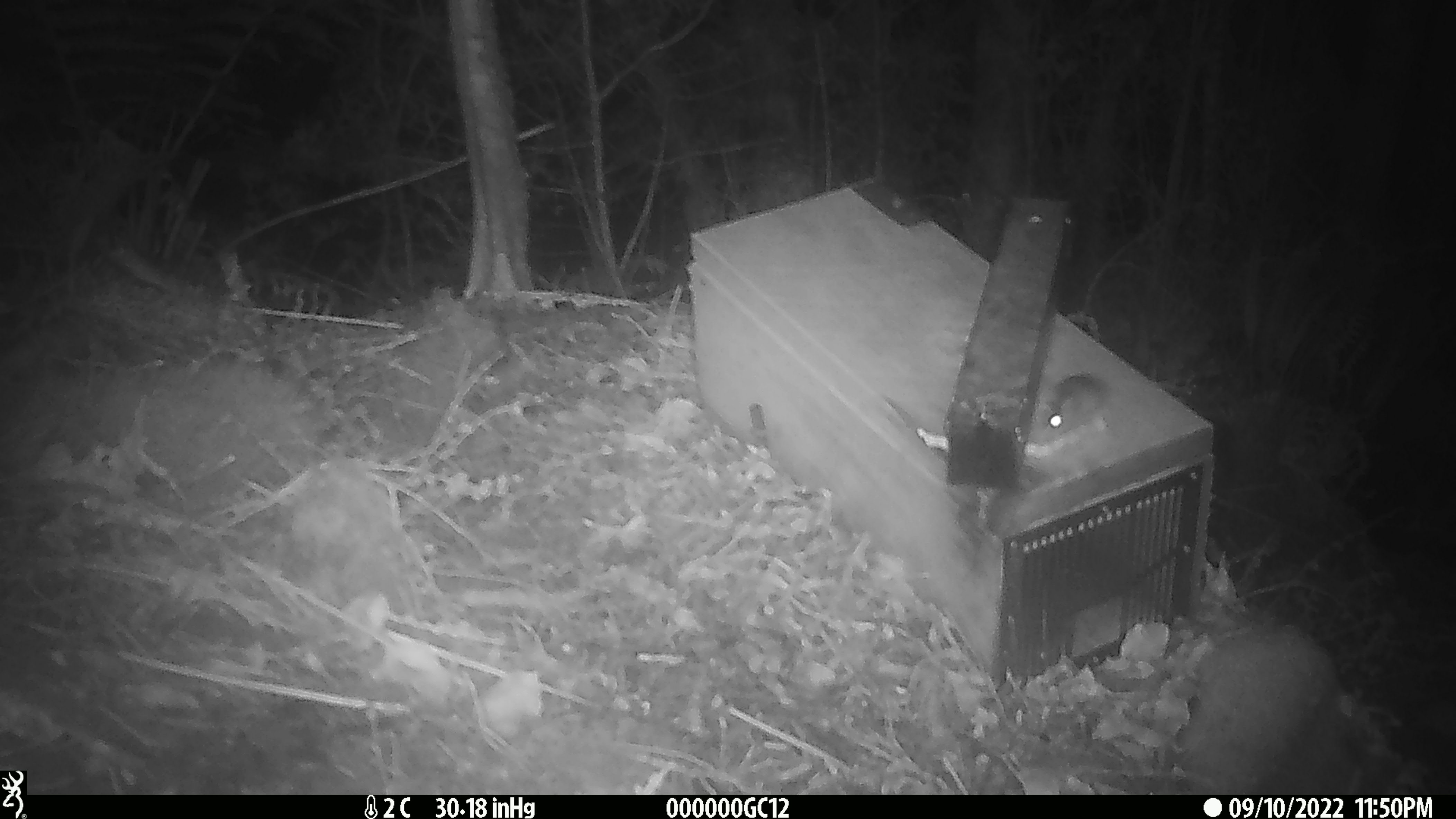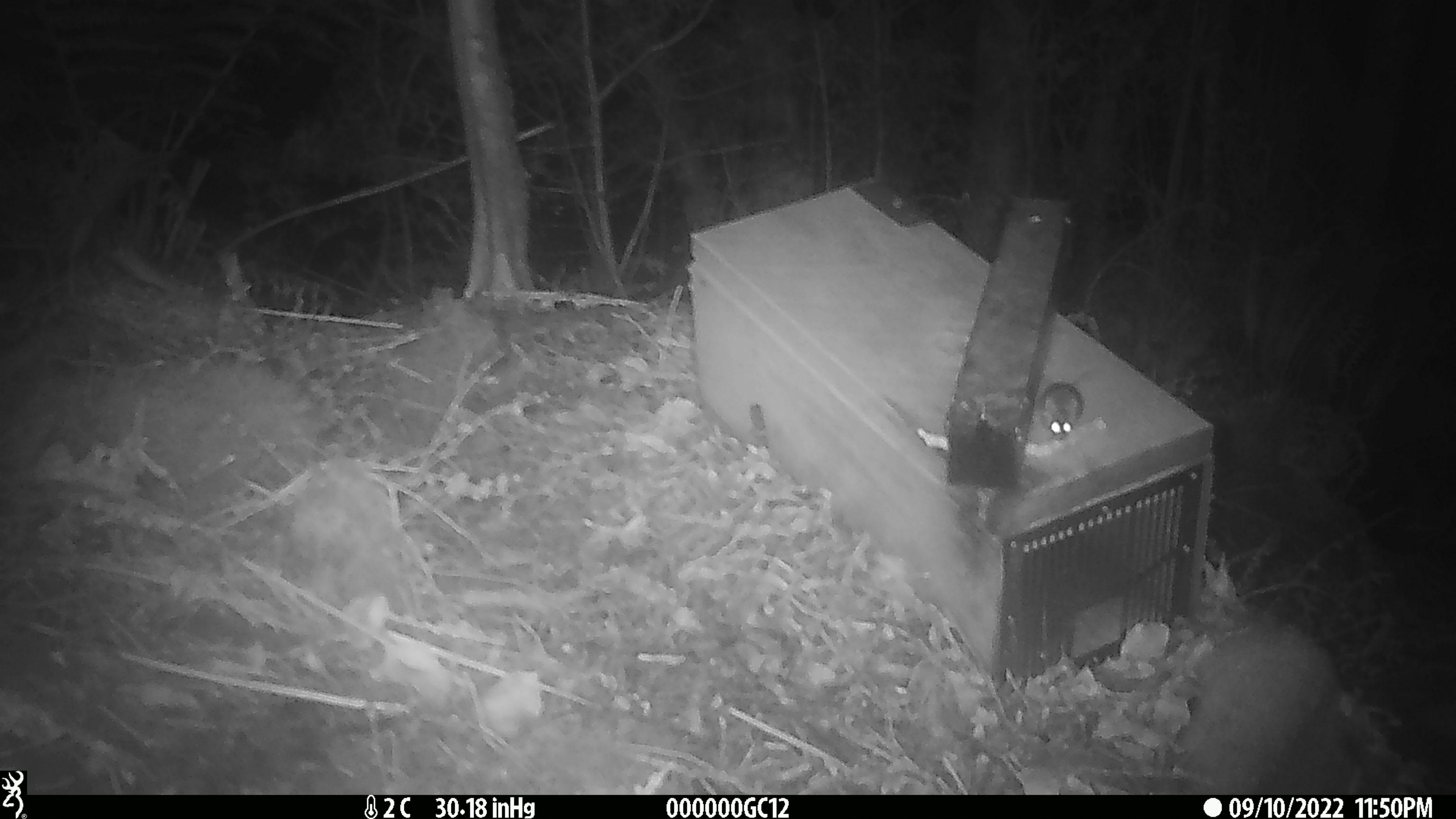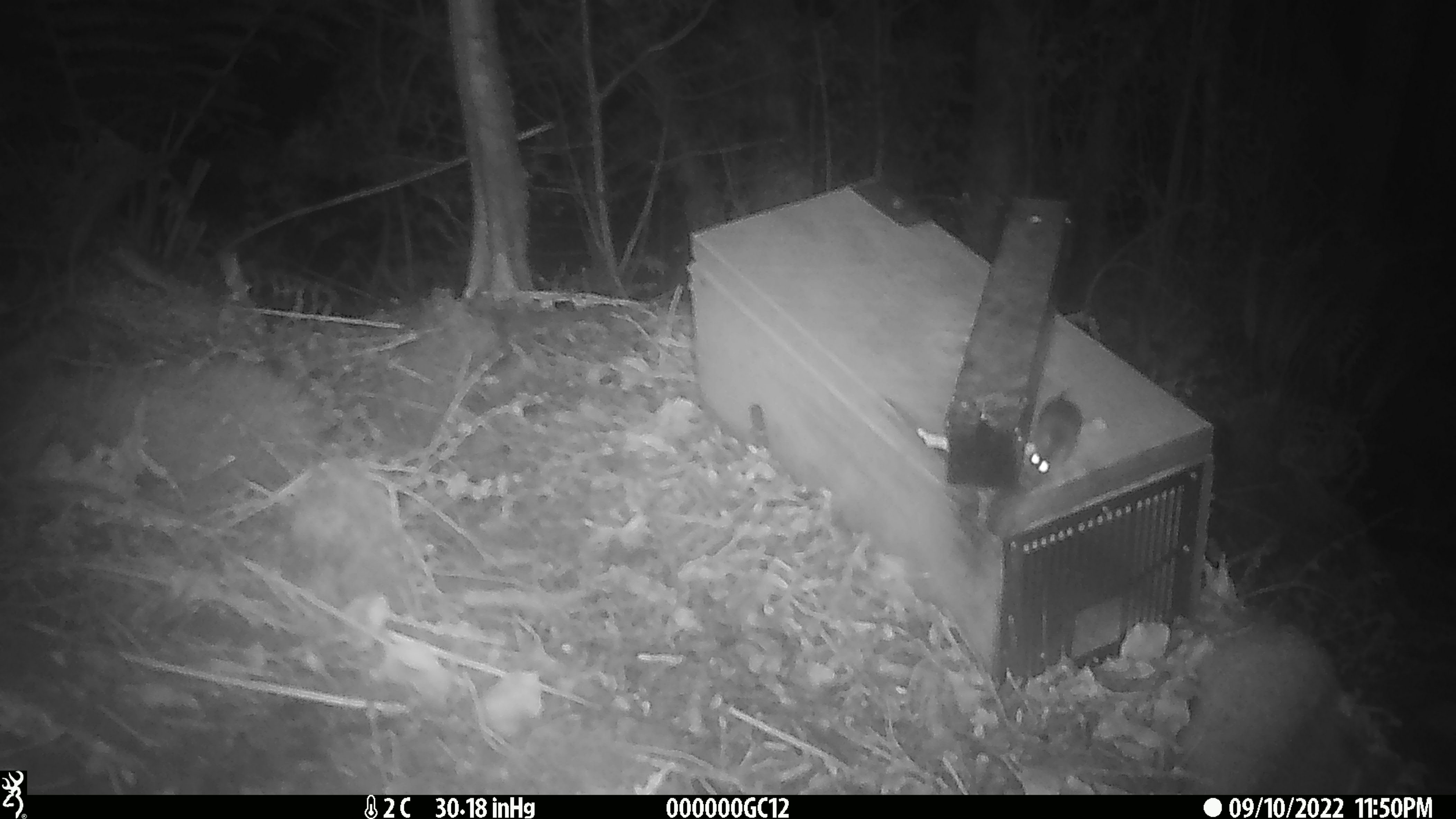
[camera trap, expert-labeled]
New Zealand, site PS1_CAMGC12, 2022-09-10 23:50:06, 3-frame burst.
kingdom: Animalia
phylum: Chordata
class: Mammalia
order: Rodentia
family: Muridae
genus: Mus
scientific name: Mus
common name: mouse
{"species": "mouse (Mus)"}